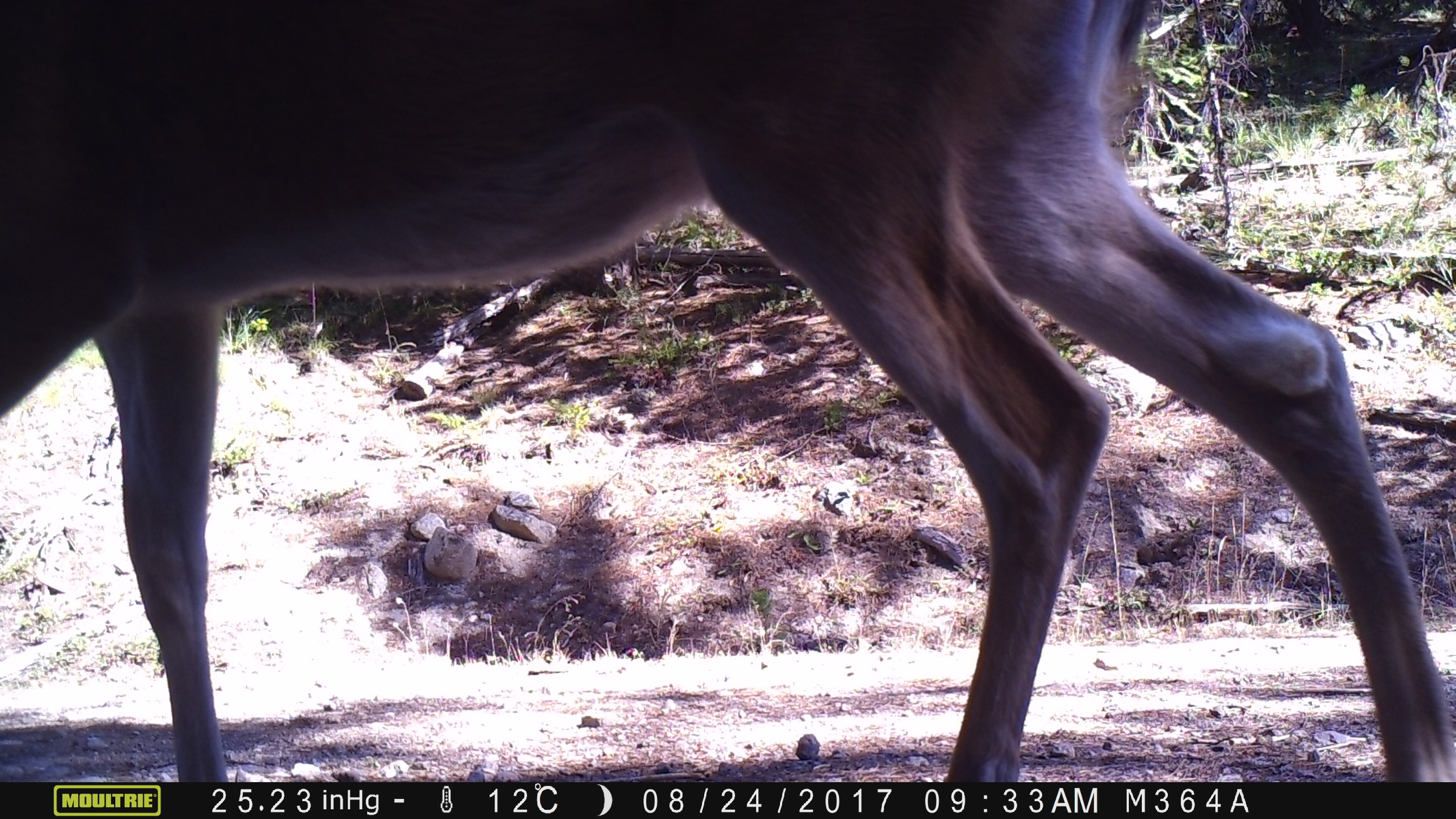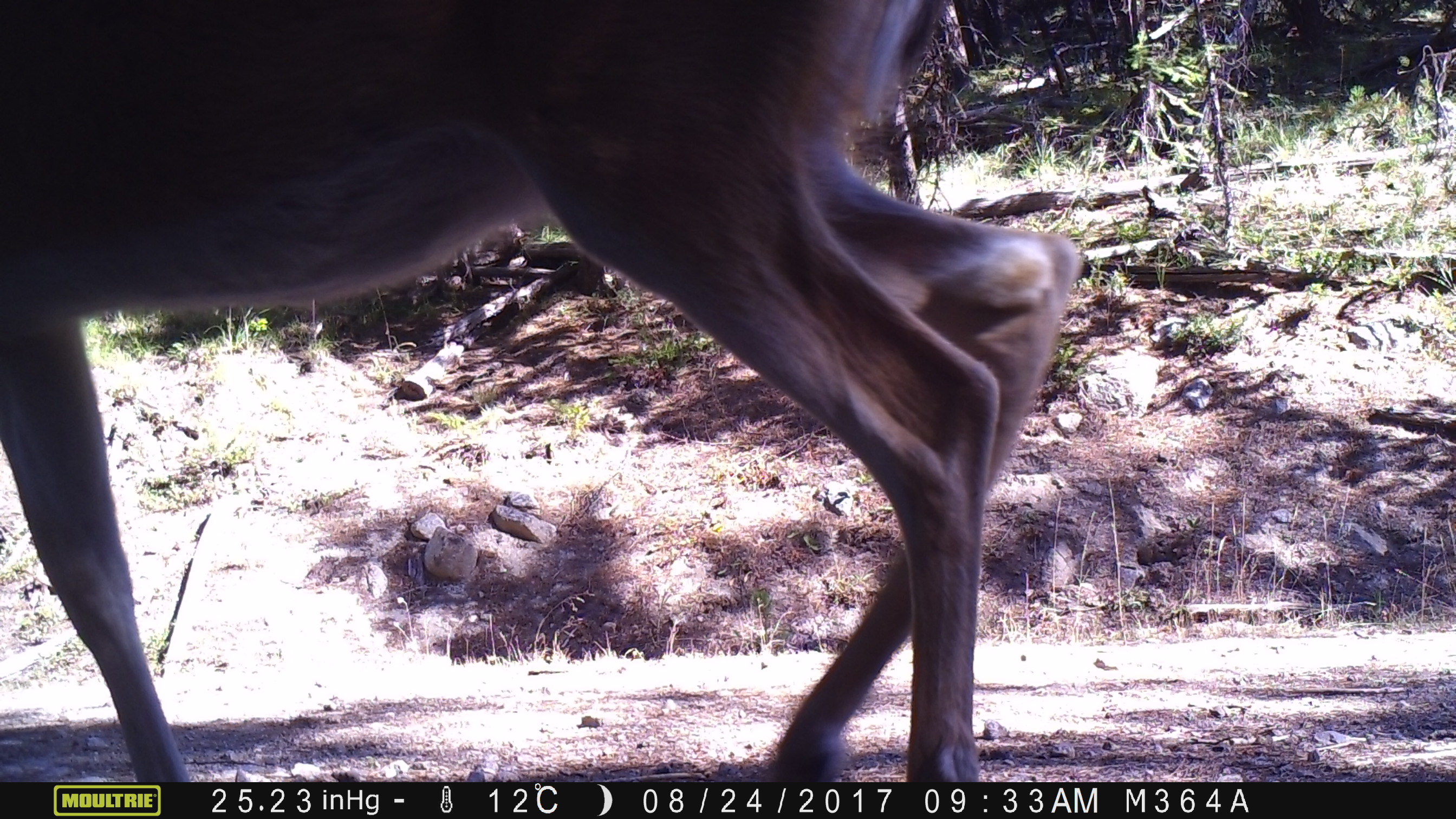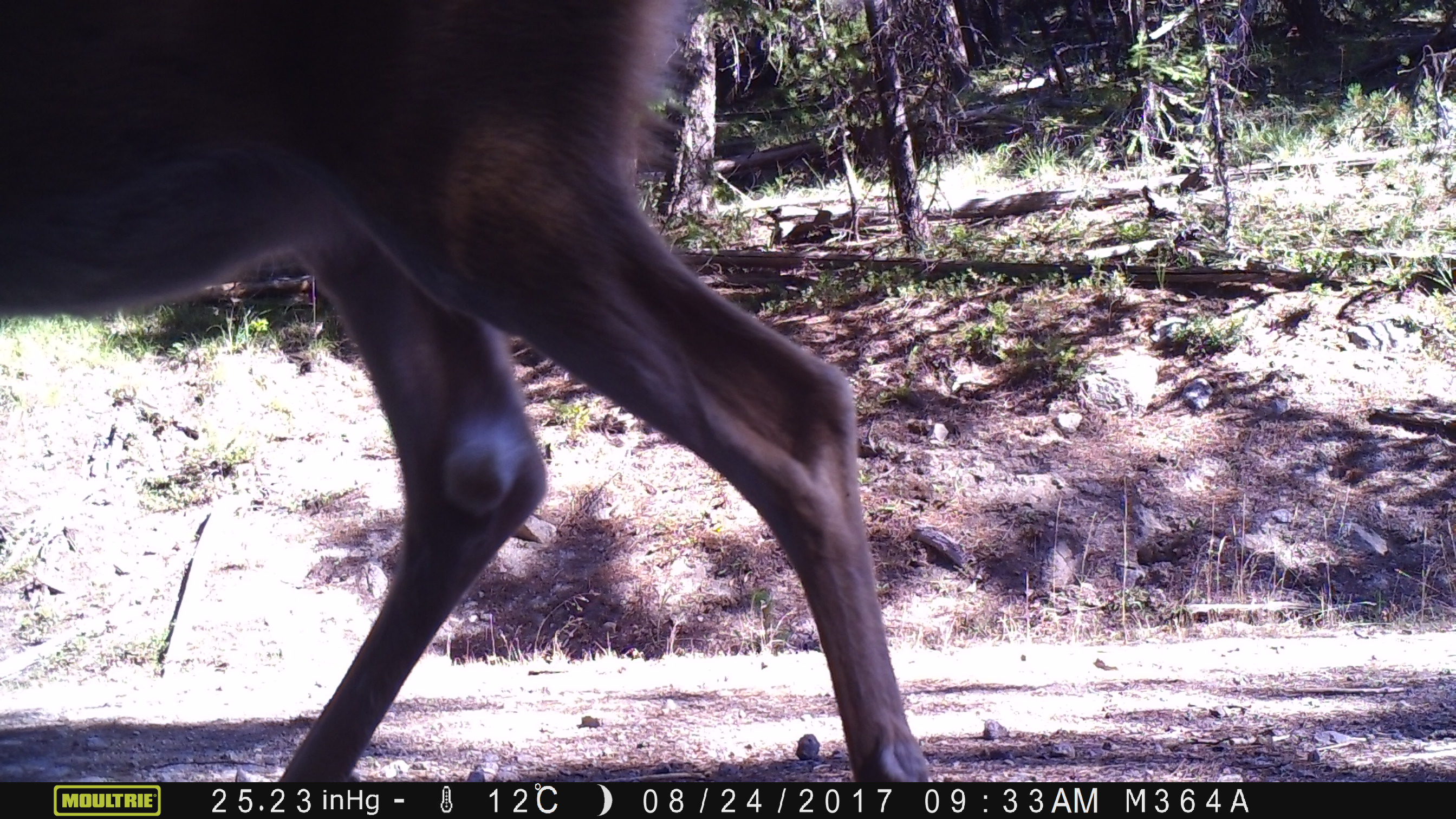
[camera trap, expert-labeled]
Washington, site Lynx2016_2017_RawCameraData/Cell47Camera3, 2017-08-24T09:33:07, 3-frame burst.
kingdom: Animalia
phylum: Chordata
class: Mammalia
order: Artiodactyla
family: Bovidae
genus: Bos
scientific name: Bos taurus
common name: domestic cattle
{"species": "domestic cattle (Bos taurus)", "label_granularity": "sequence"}